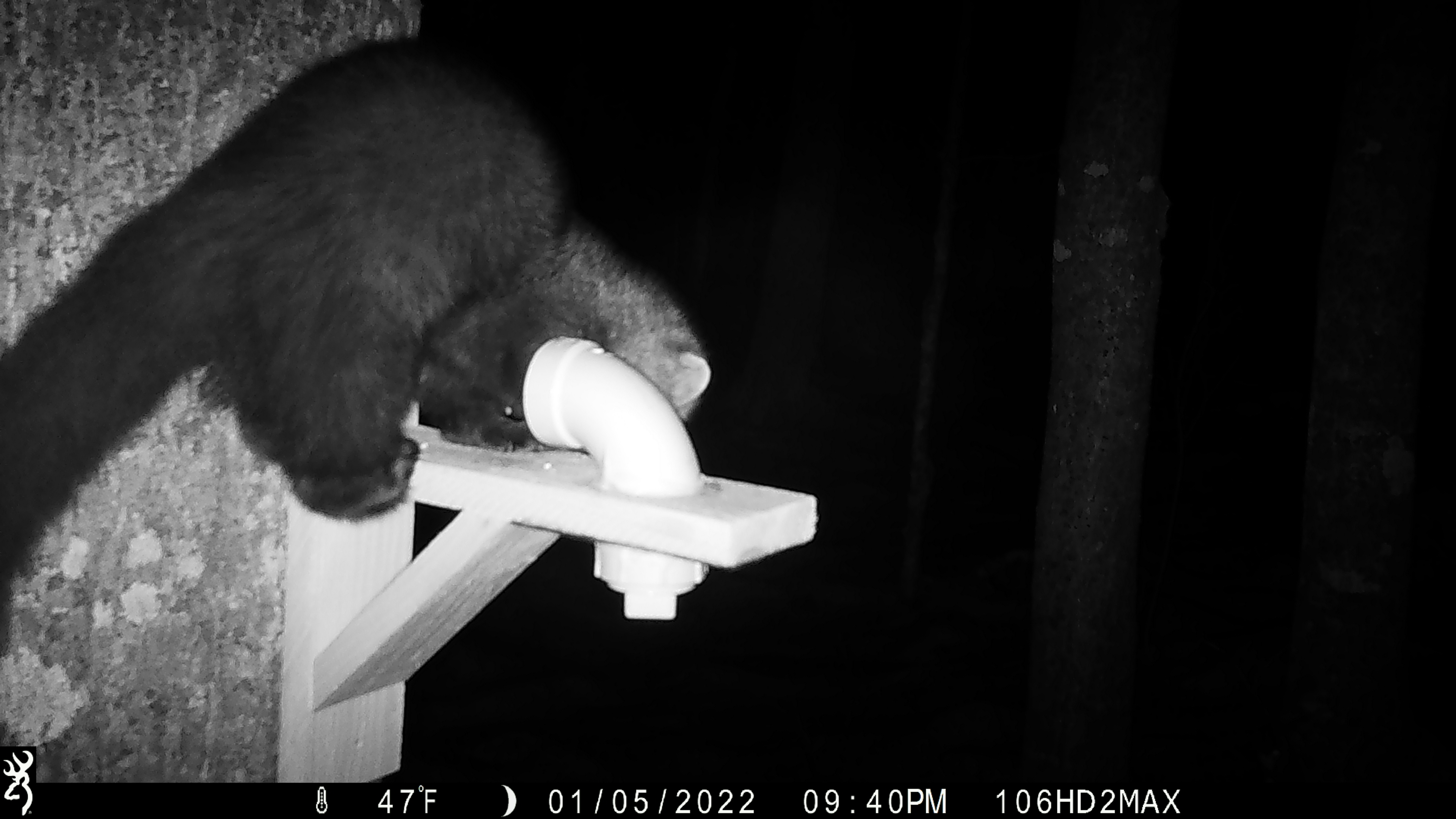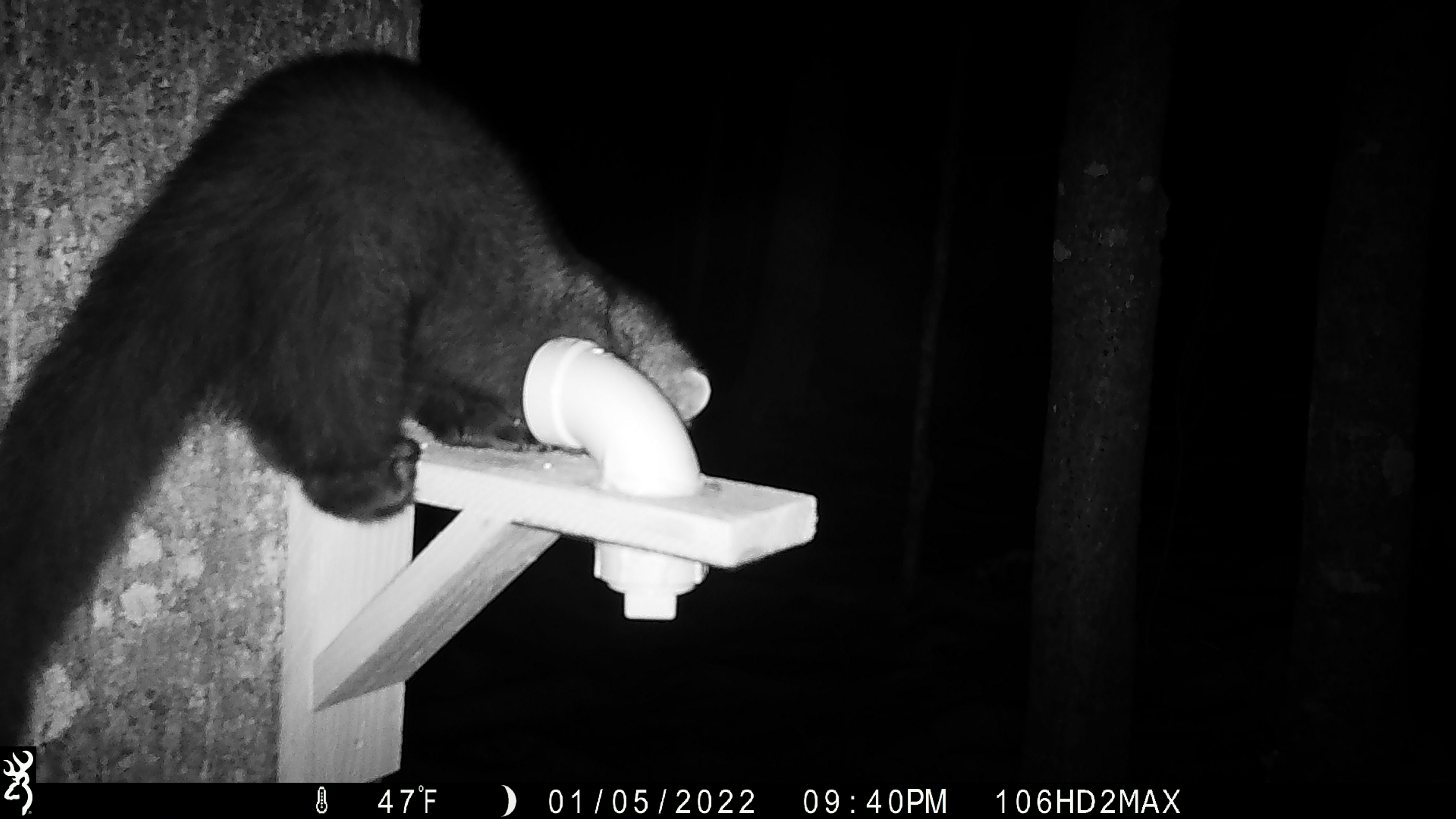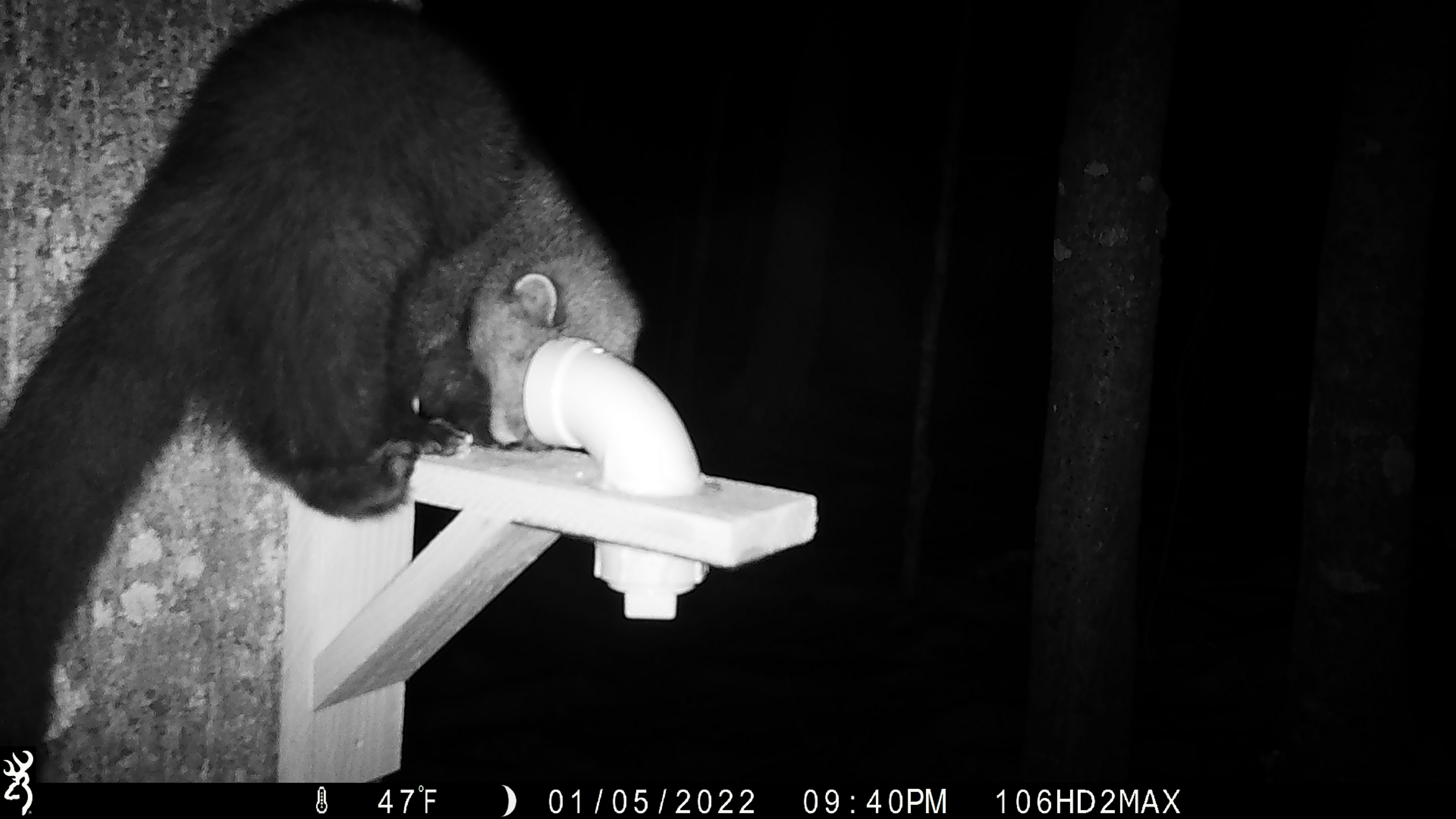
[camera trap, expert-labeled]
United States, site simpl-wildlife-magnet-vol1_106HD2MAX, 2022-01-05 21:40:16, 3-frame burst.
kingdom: Animalia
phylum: Chordata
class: Mammalia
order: Carnivora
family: Mustelidae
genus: Pekania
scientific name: Pekania pennanti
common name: fisher